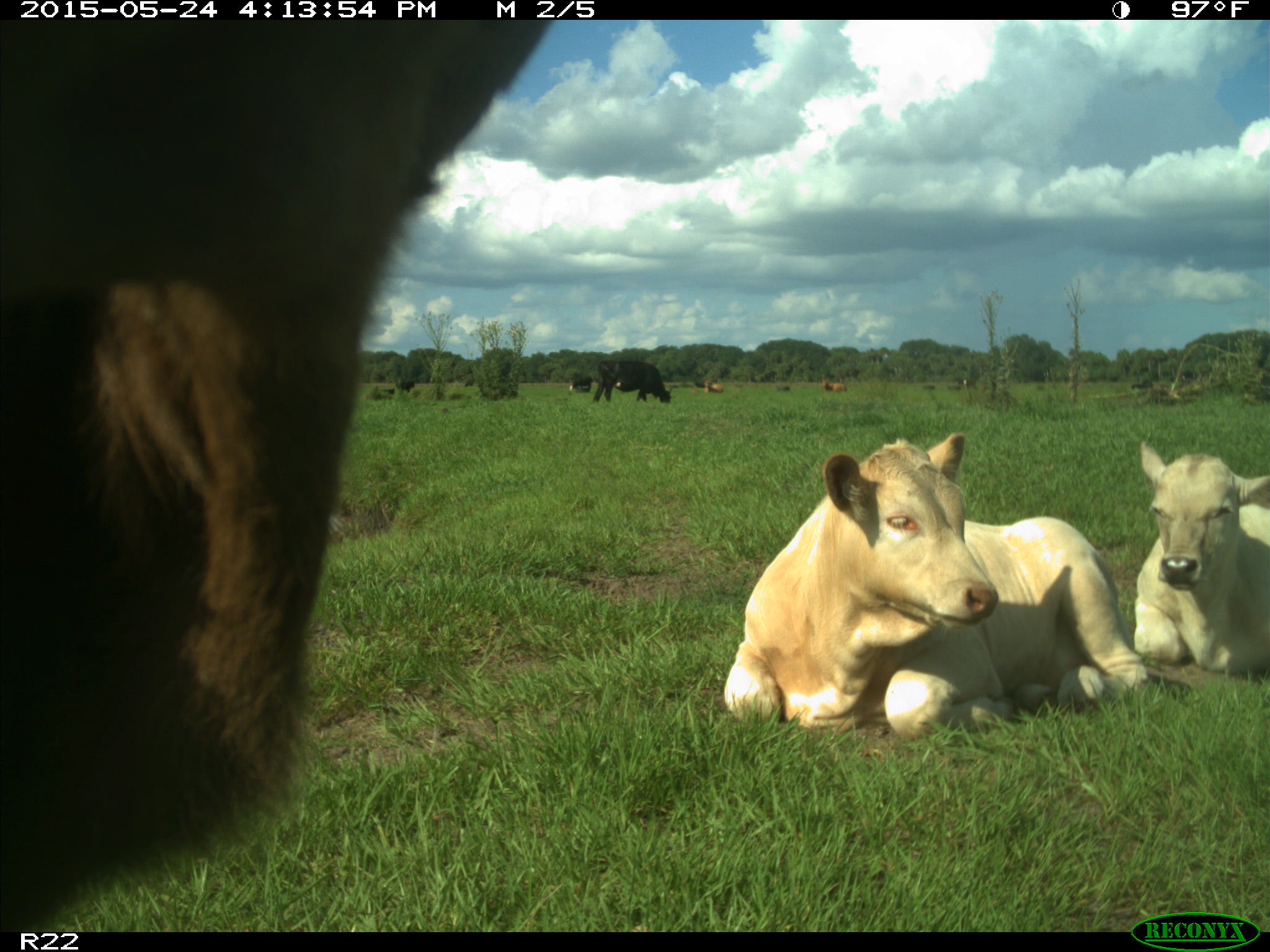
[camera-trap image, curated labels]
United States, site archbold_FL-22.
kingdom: Animalia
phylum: Chordata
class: Mammalia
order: Artiodactyla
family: Bovidae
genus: Bos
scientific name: Bos taurus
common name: domestic cow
Bos taurus (domestic cow).